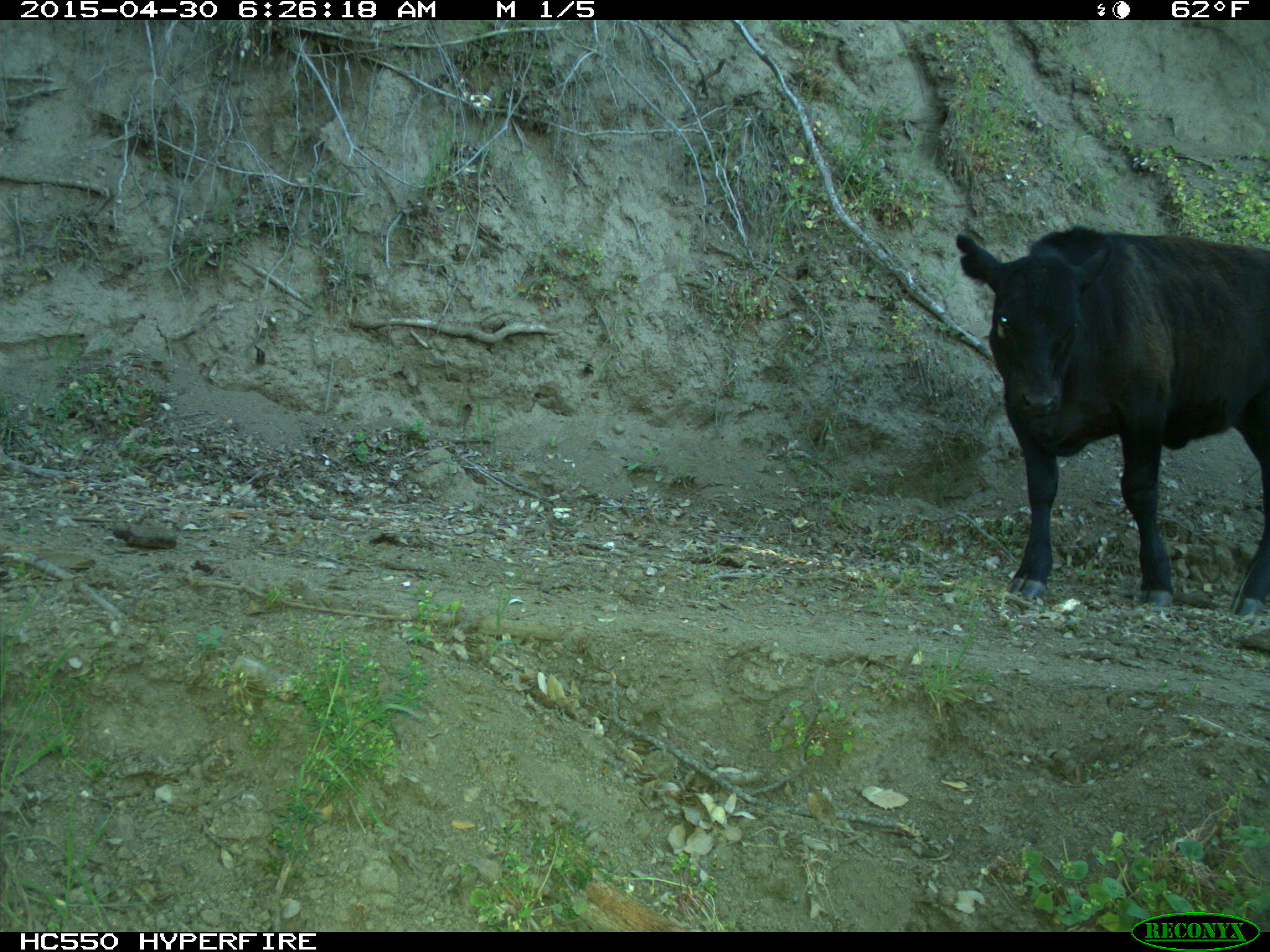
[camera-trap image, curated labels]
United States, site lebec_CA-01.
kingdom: Animalia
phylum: Chordata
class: Mammalia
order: Artiodactyla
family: Bovidae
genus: Bos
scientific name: Bos taurus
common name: domestic cow